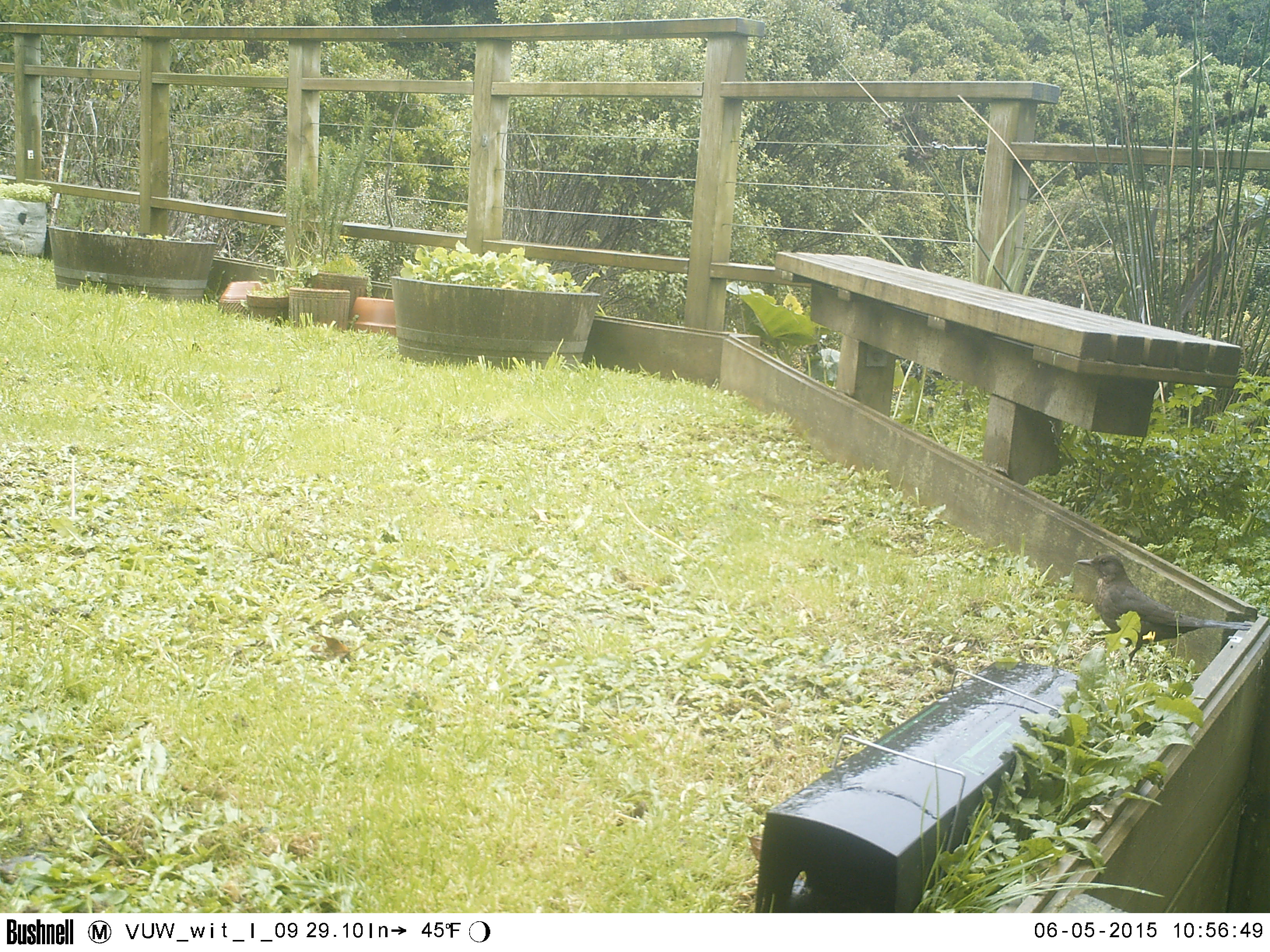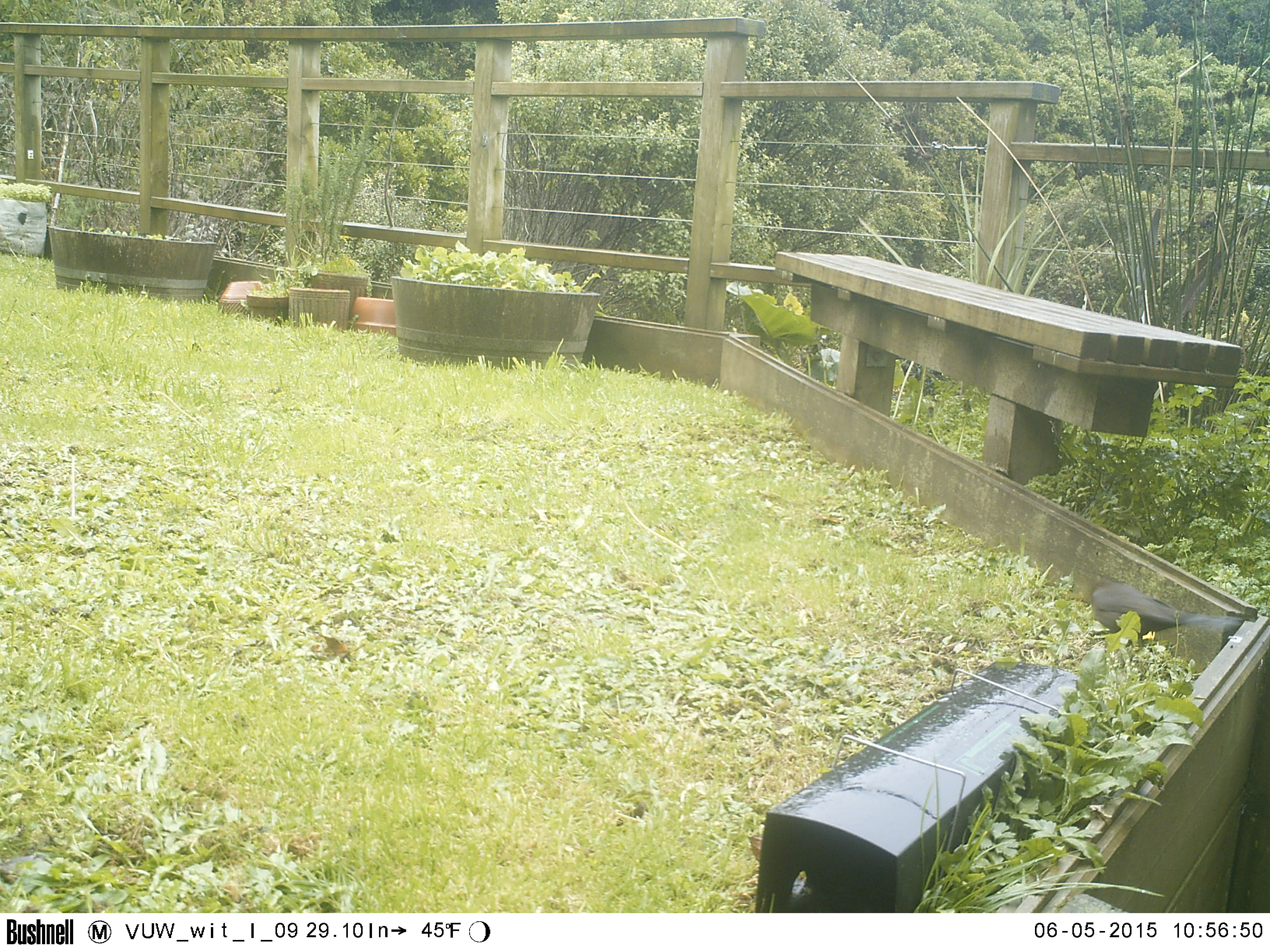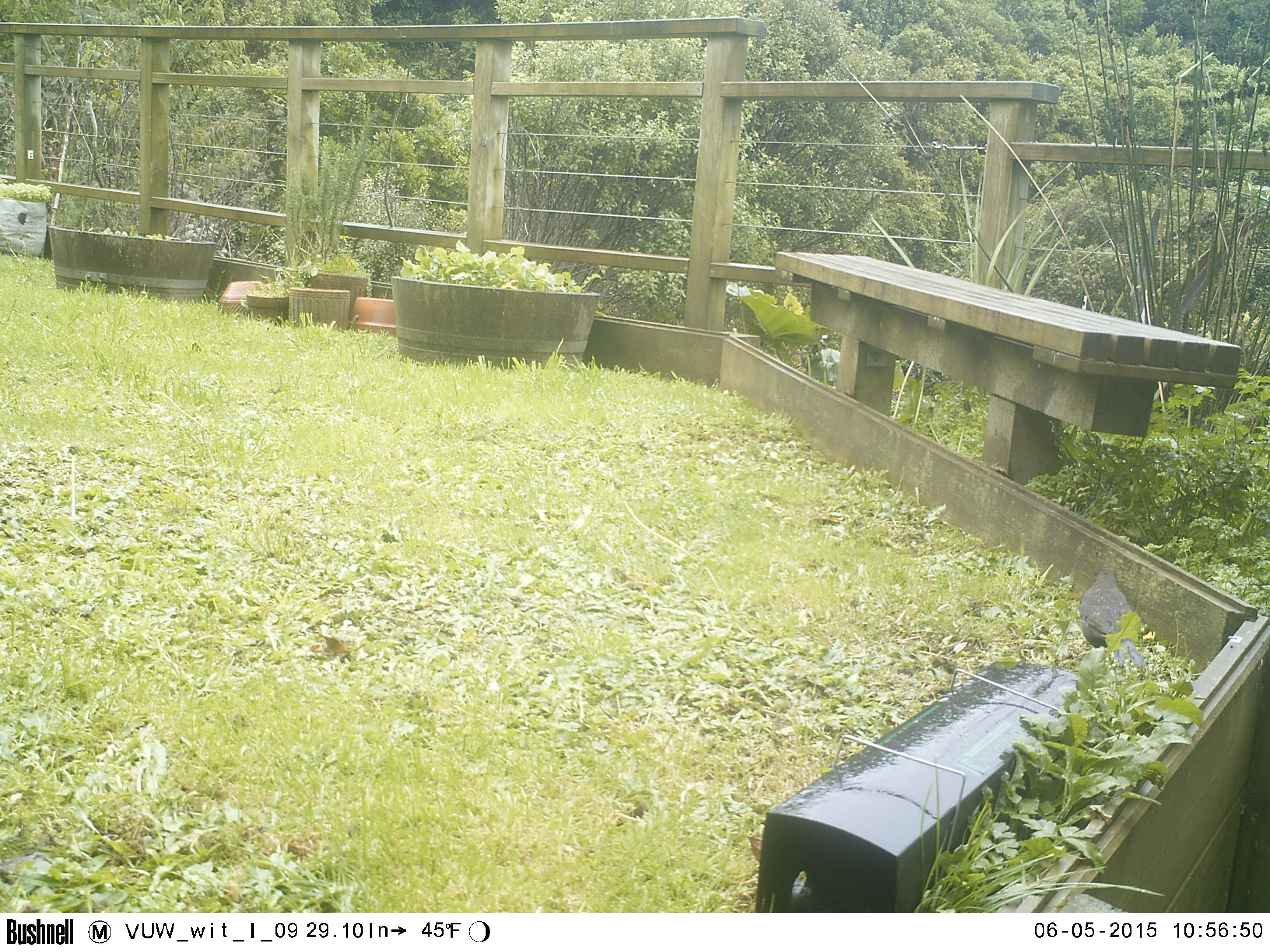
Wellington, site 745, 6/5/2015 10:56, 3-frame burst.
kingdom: Animalia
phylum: Chordata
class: Aves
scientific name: Aves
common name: bird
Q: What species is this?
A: Bird (Aves).